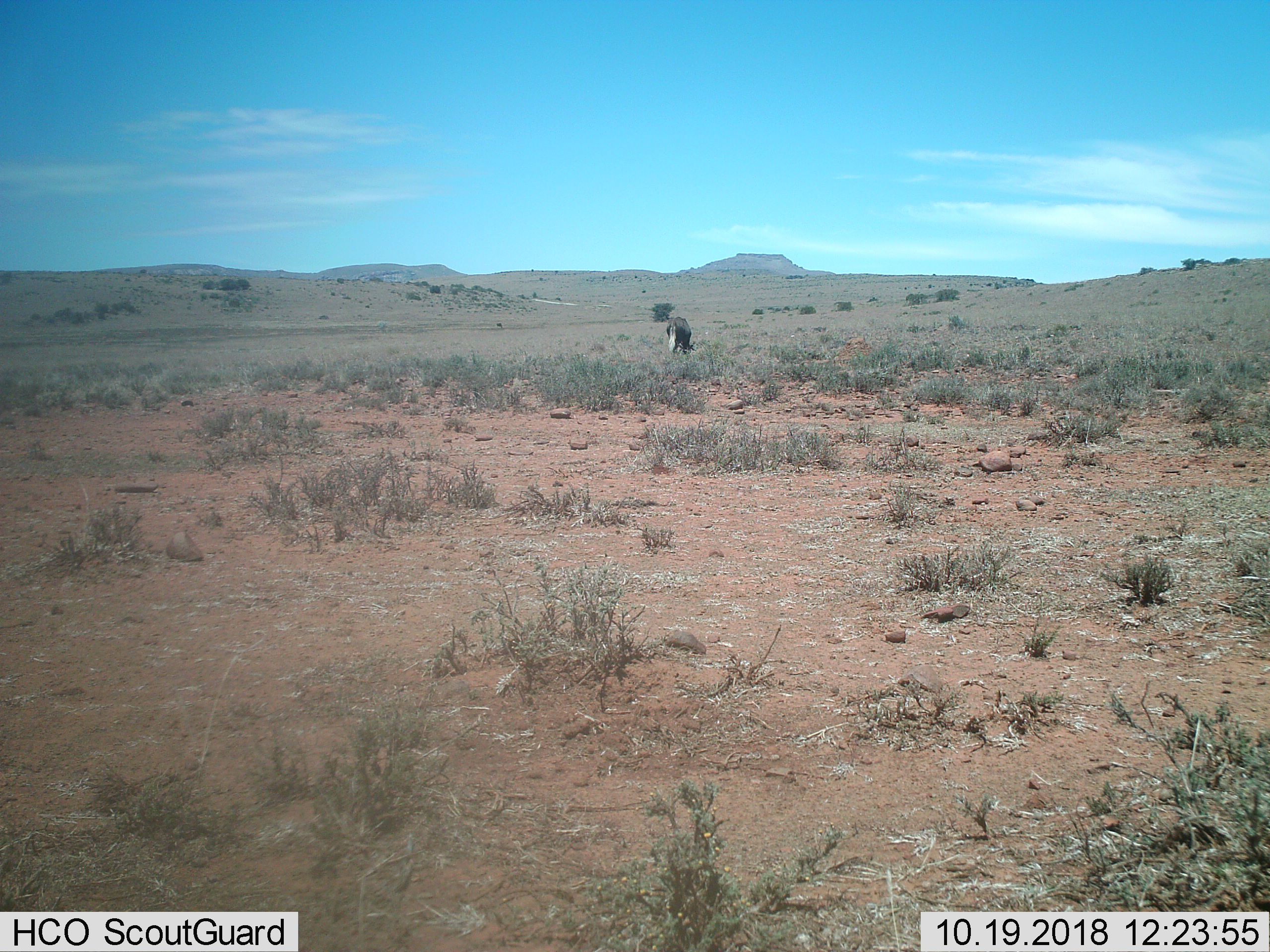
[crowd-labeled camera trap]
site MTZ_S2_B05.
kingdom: Animalia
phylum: Chordata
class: Mammalia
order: Artiodactyla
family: Bovidae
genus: Connochaetes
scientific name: Connochaetes gnou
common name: black wildebeest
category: wildebeestblack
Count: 1.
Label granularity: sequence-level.